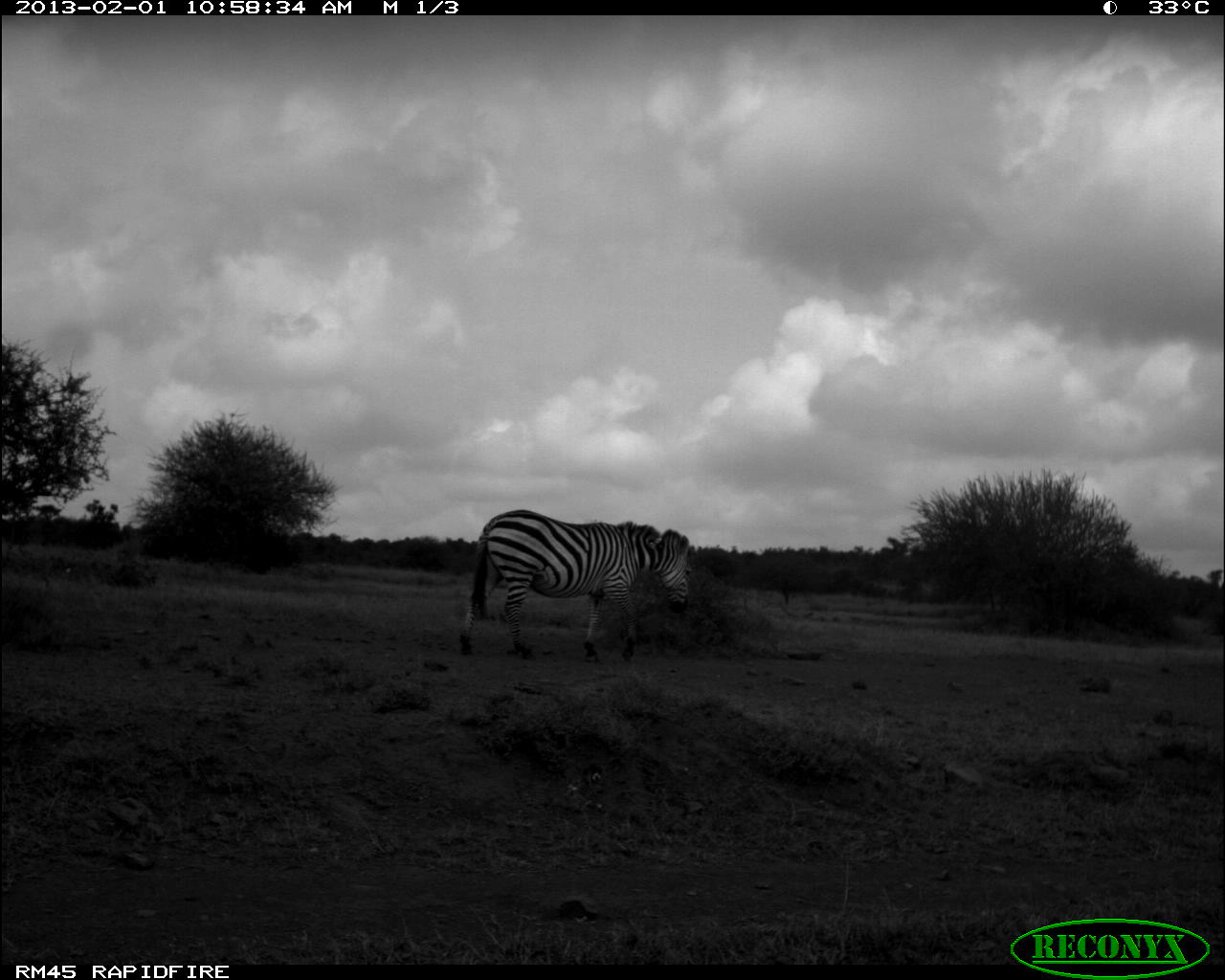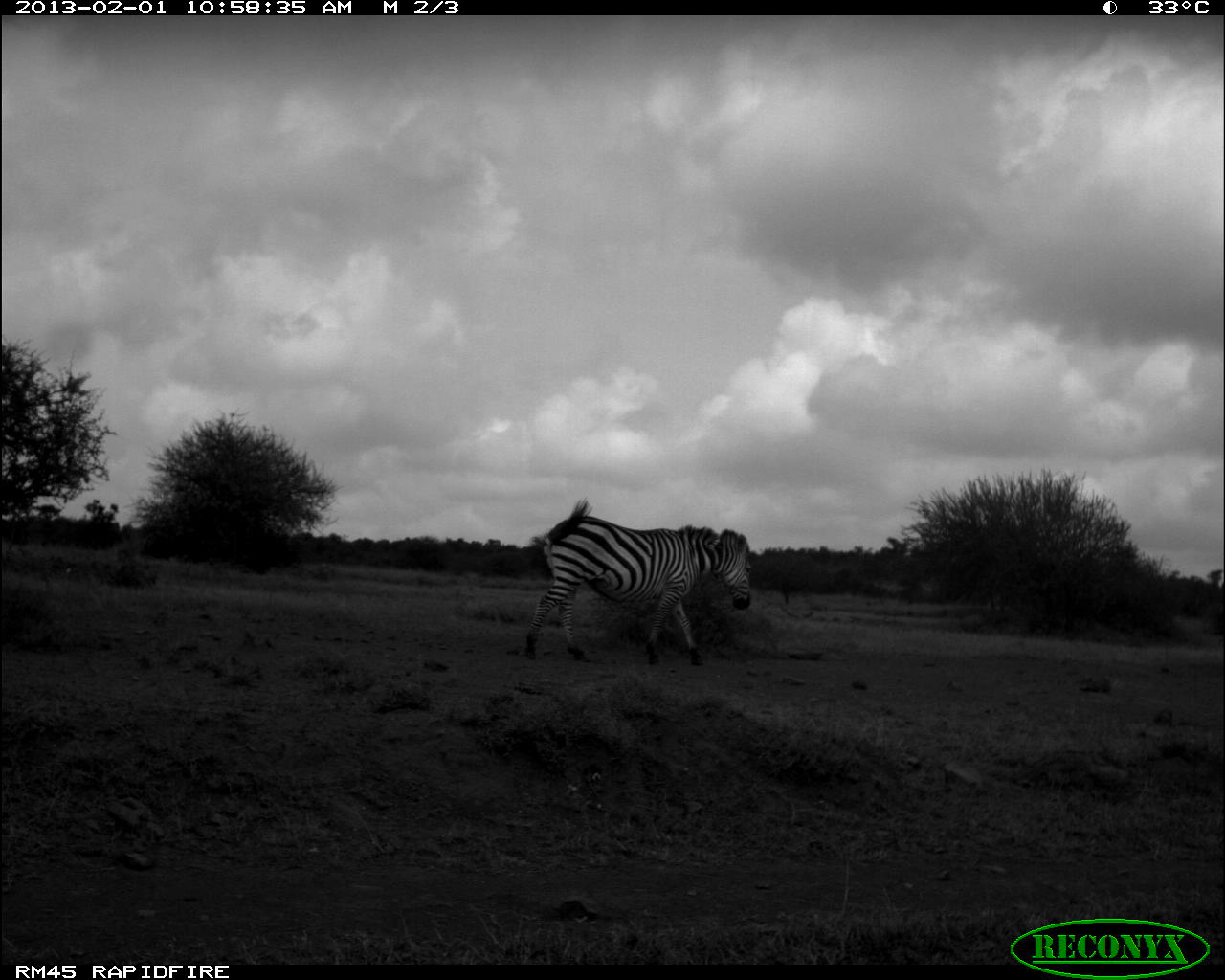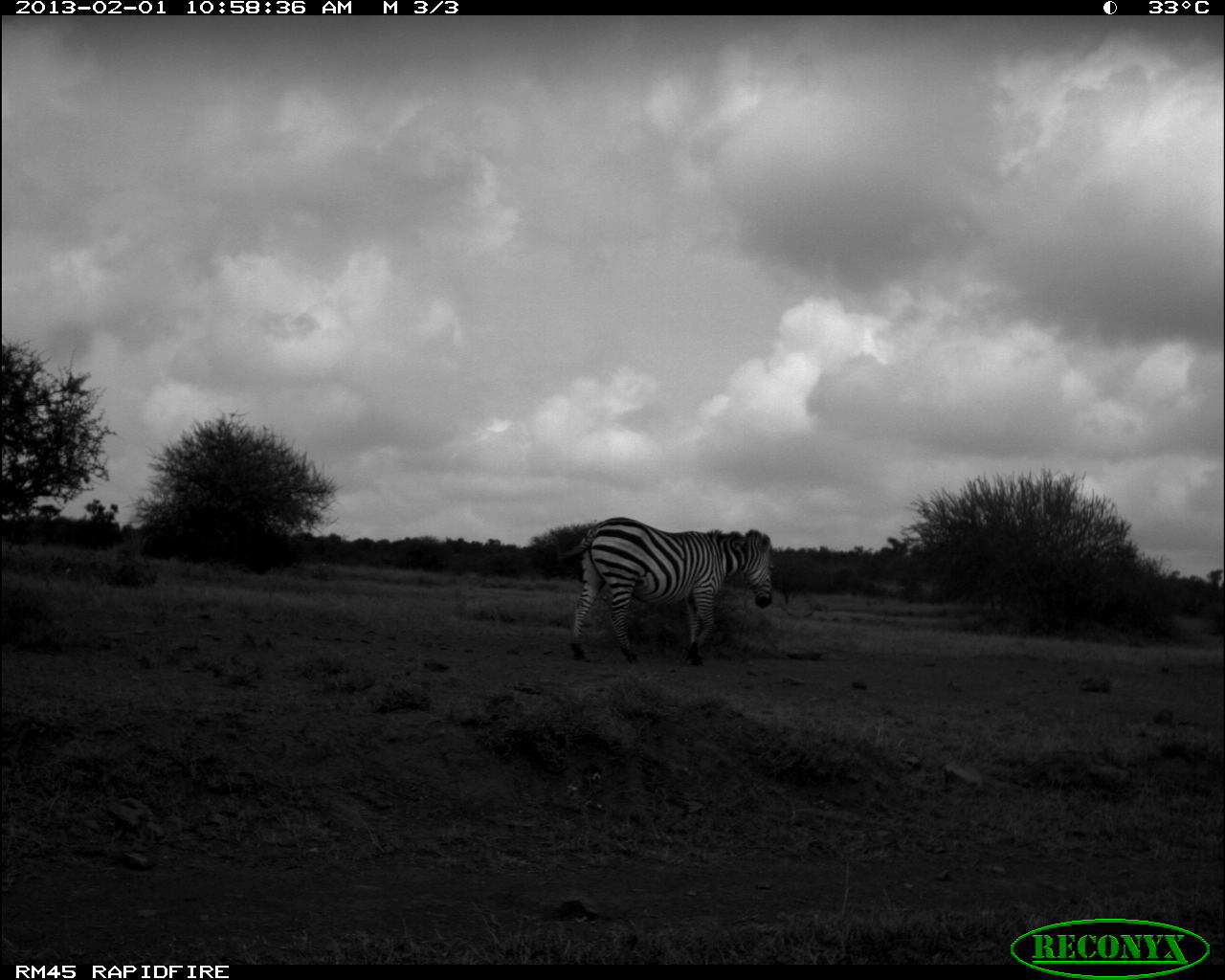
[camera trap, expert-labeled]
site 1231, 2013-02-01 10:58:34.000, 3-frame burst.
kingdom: Animalia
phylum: Chordata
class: Mammalia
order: Perissodactyla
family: Equidae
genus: Equus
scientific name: Equus quagga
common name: plains zebra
Equus quagga (plains zebra), count 1.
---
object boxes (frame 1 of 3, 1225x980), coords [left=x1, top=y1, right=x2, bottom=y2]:
equus quagga: [left=457, top=508, right=692, bottom=663]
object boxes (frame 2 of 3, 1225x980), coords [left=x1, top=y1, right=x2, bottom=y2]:
equus quagga: [left=524, top=498, right=751, bottom=665]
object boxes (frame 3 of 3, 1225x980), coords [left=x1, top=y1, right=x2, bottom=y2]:
equus quagga: [left=538, top=517, right=776, bottom=666]